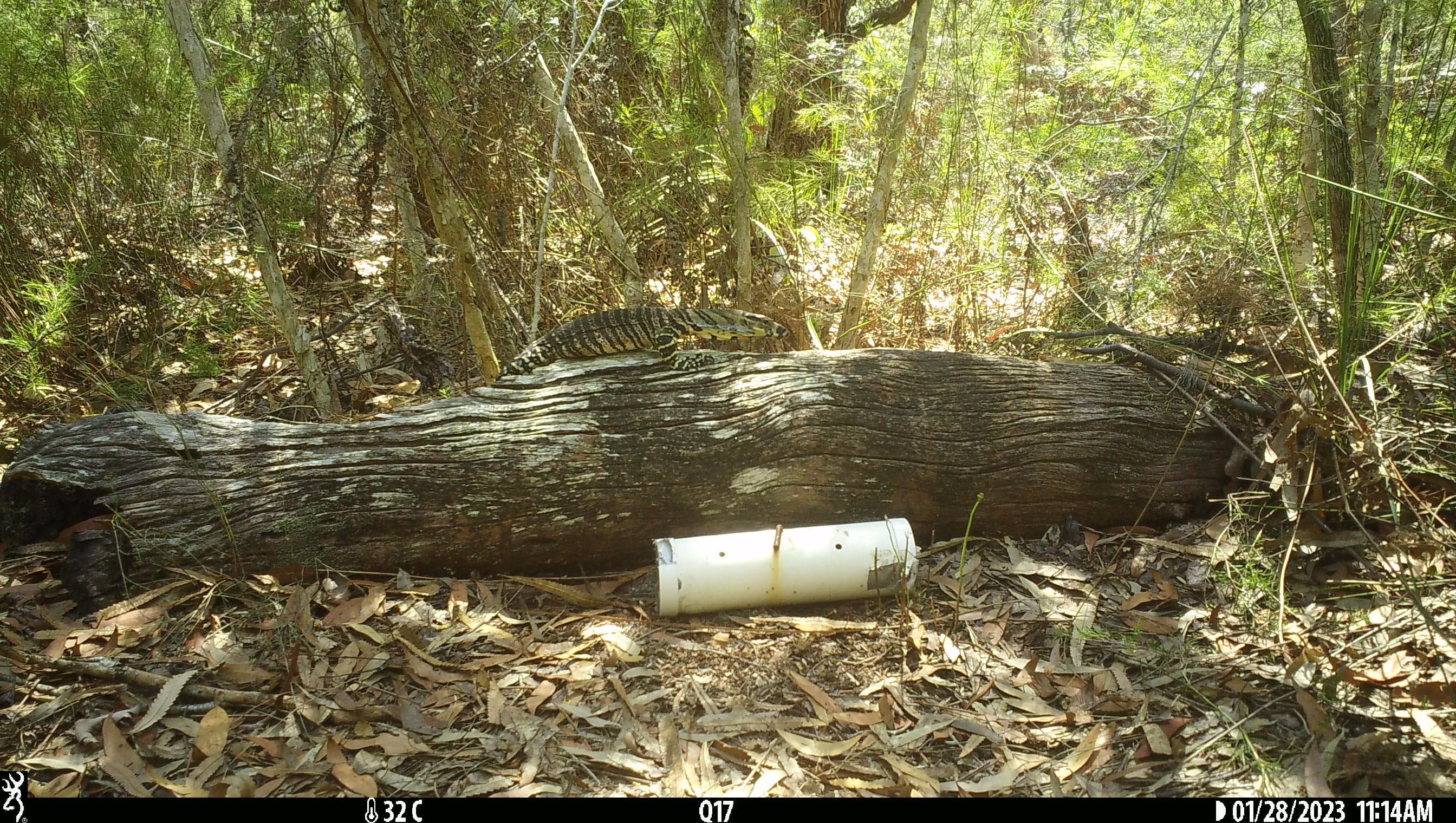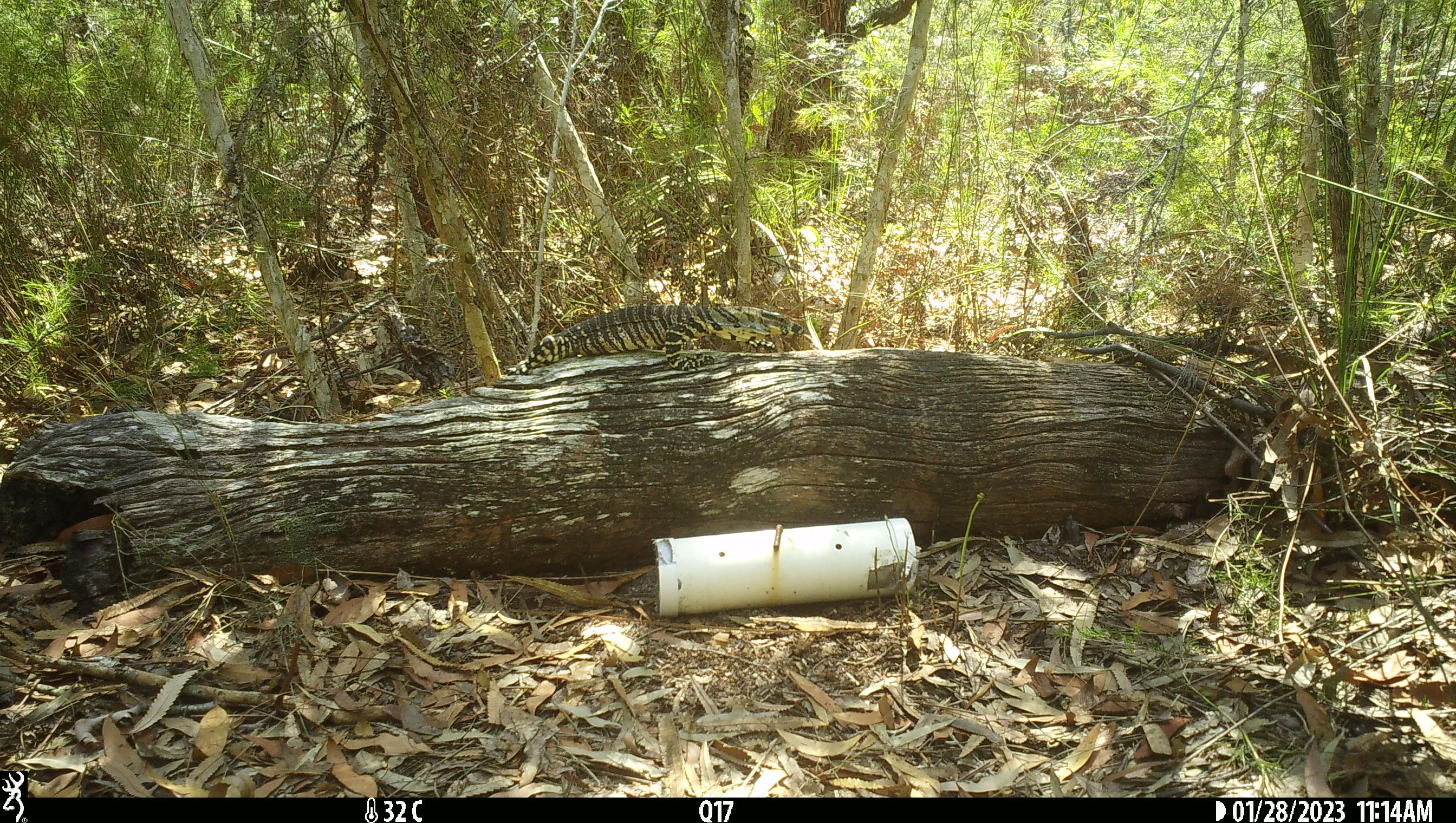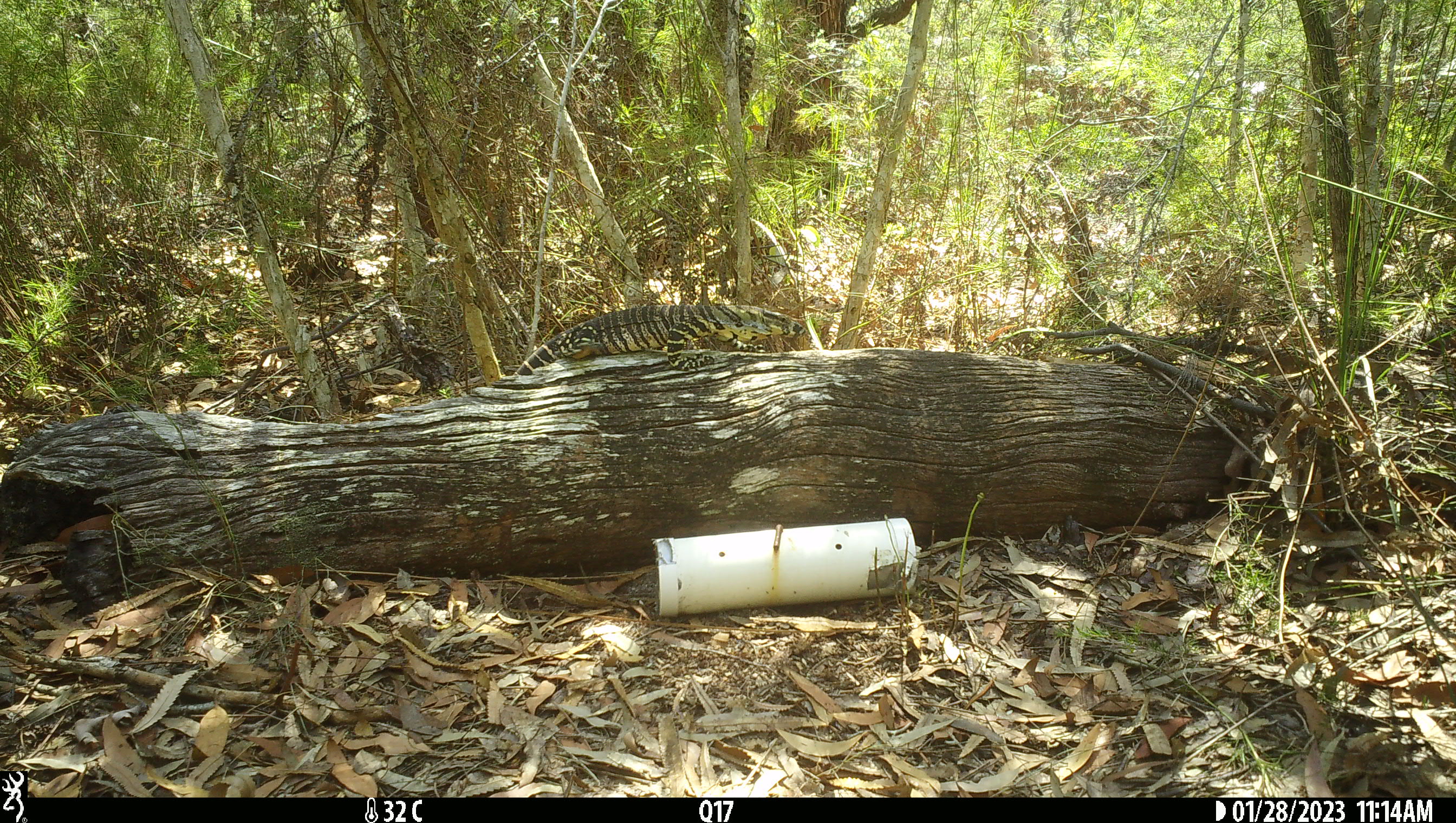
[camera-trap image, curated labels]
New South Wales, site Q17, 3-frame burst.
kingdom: Animalia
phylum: Chordata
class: Reptilia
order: Squamata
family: Varanidae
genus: Varanus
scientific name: Varanus varius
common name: lace monitor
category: goanna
Goanna (lace monitor) (Varanus varius).